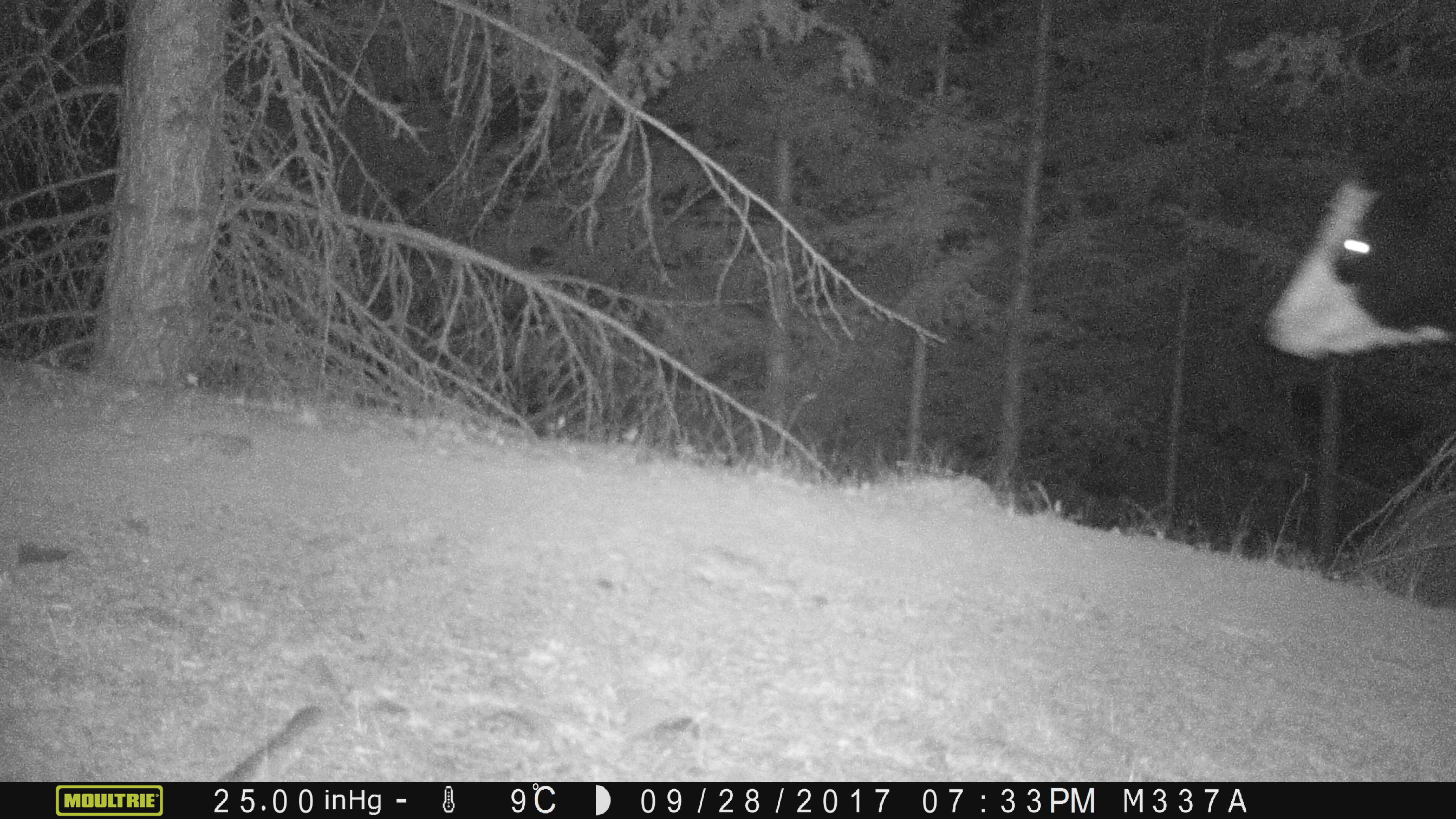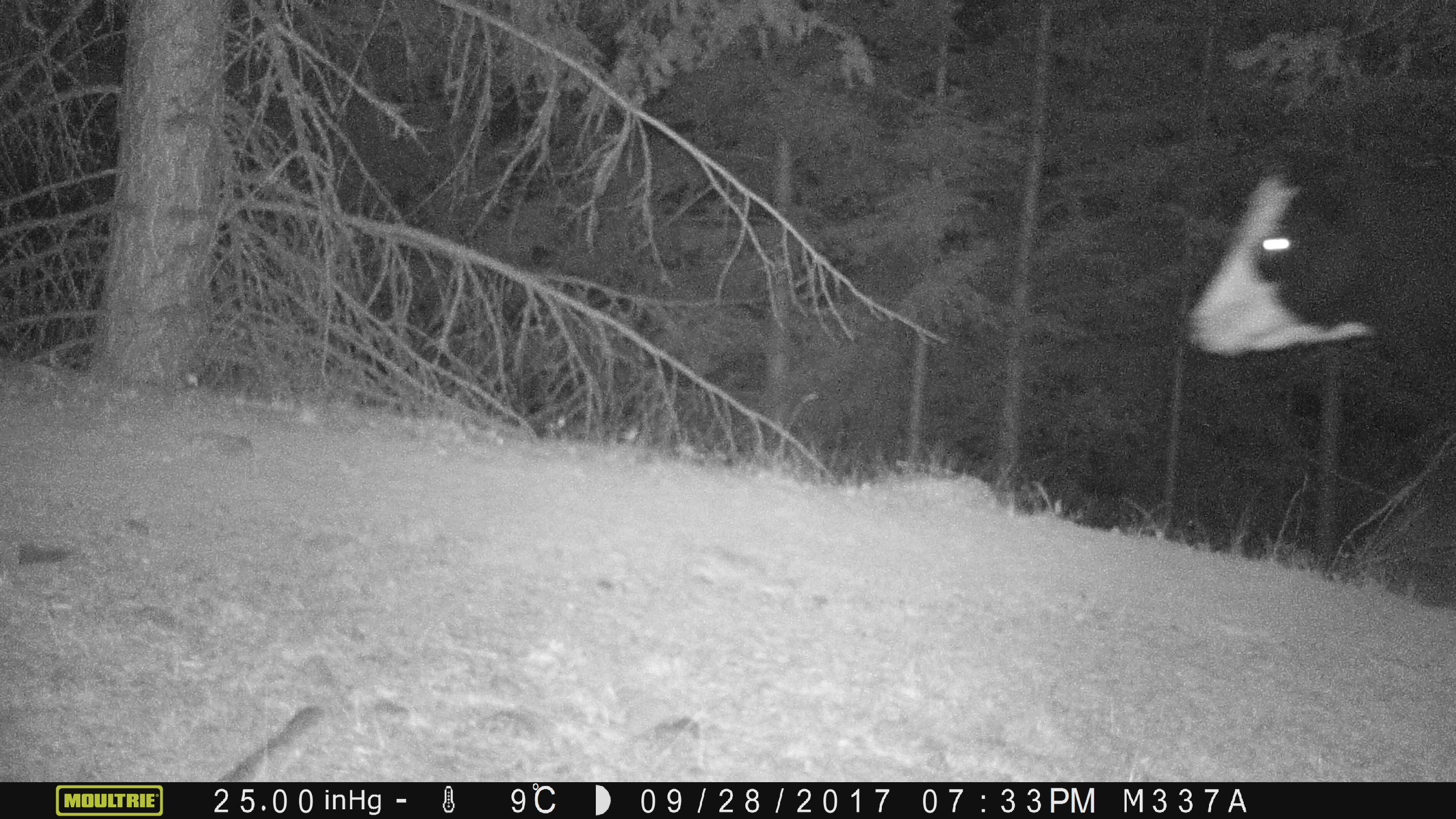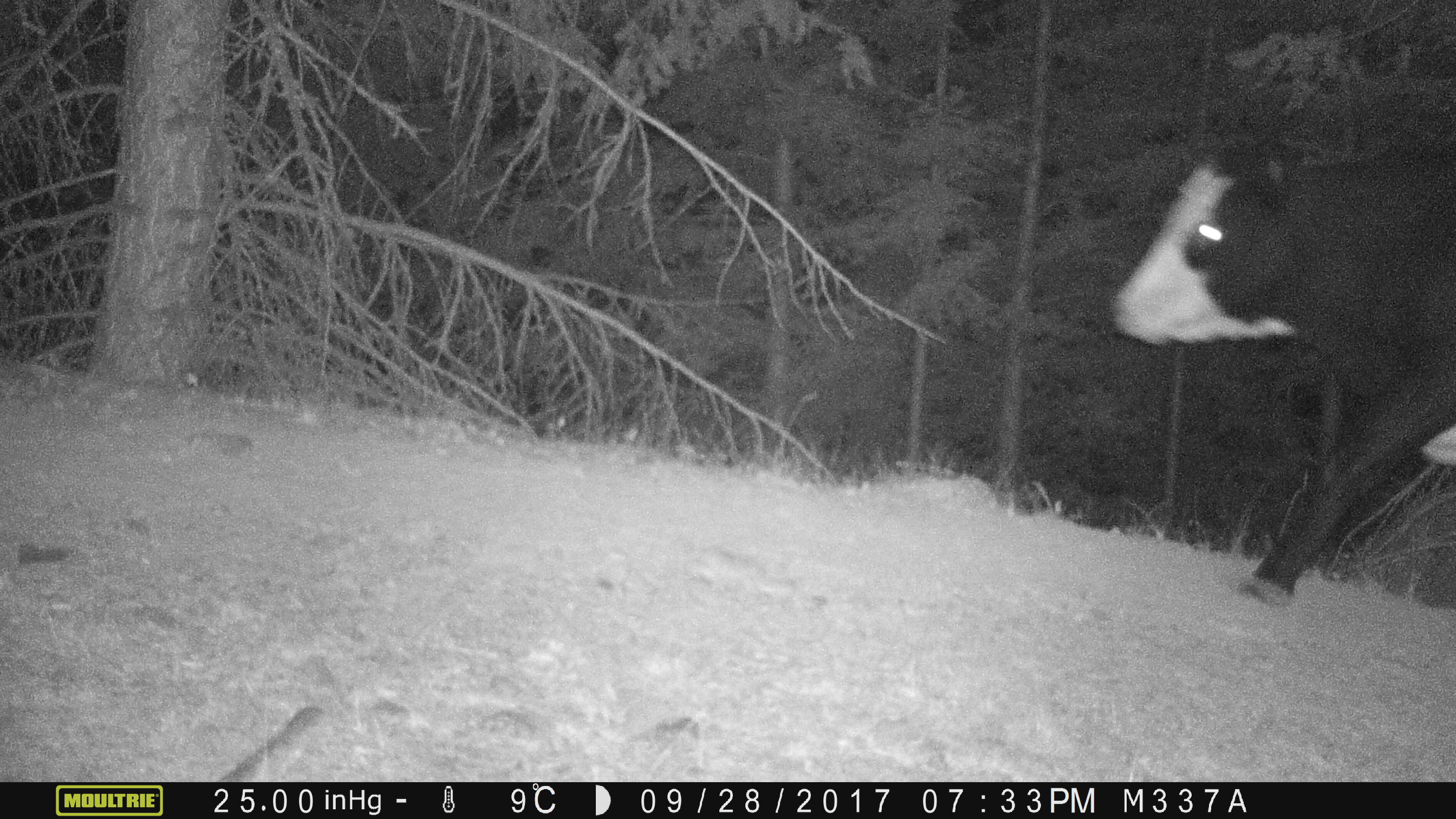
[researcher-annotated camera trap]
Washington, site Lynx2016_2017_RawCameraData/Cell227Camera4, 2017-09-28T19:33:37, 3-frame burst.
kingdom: Animalia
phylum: Chordata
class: Mammalia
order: Artiodactyla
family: Bovidae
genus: Bos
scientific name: Bos taurus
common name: domestic cattle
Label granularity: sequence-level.